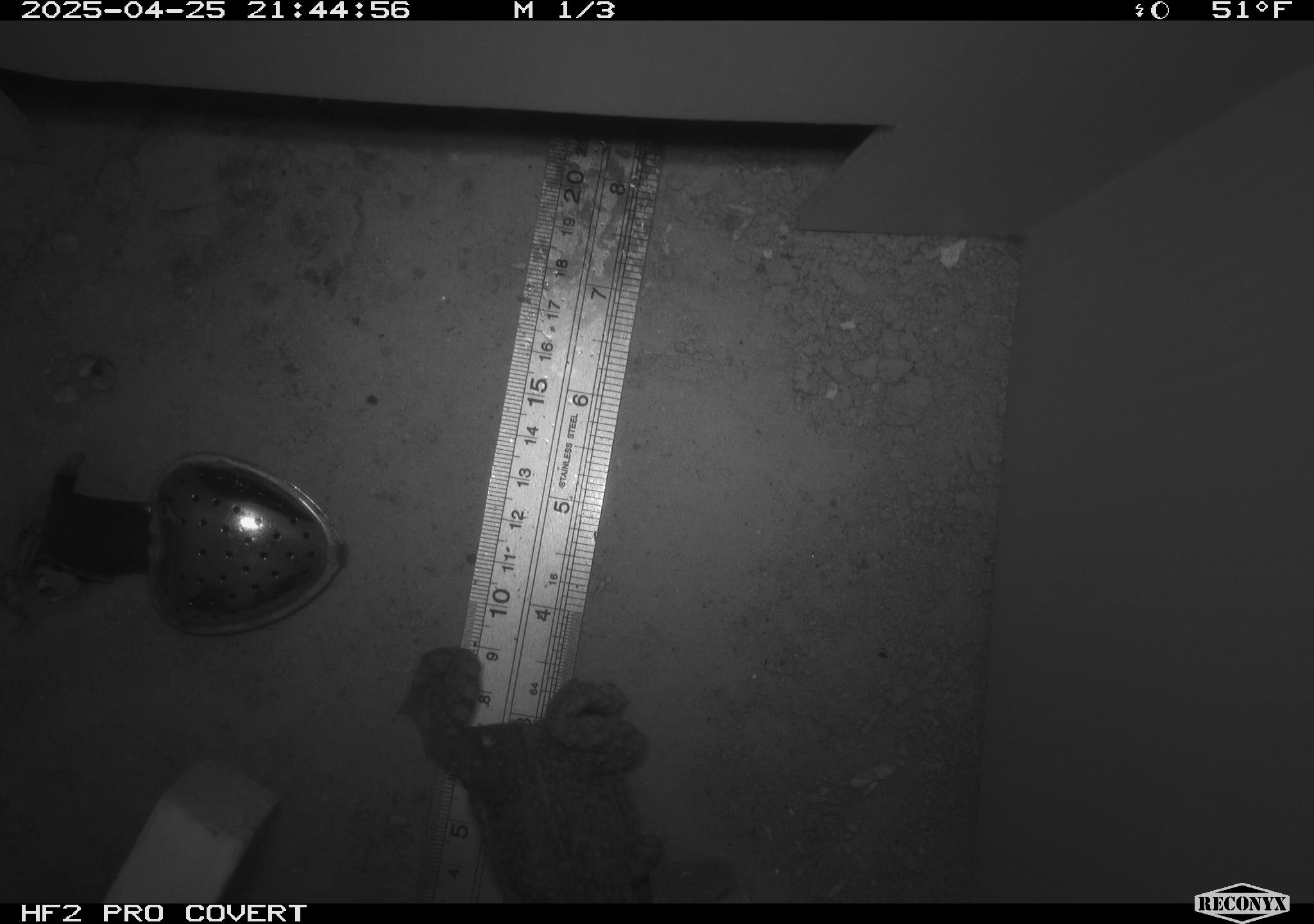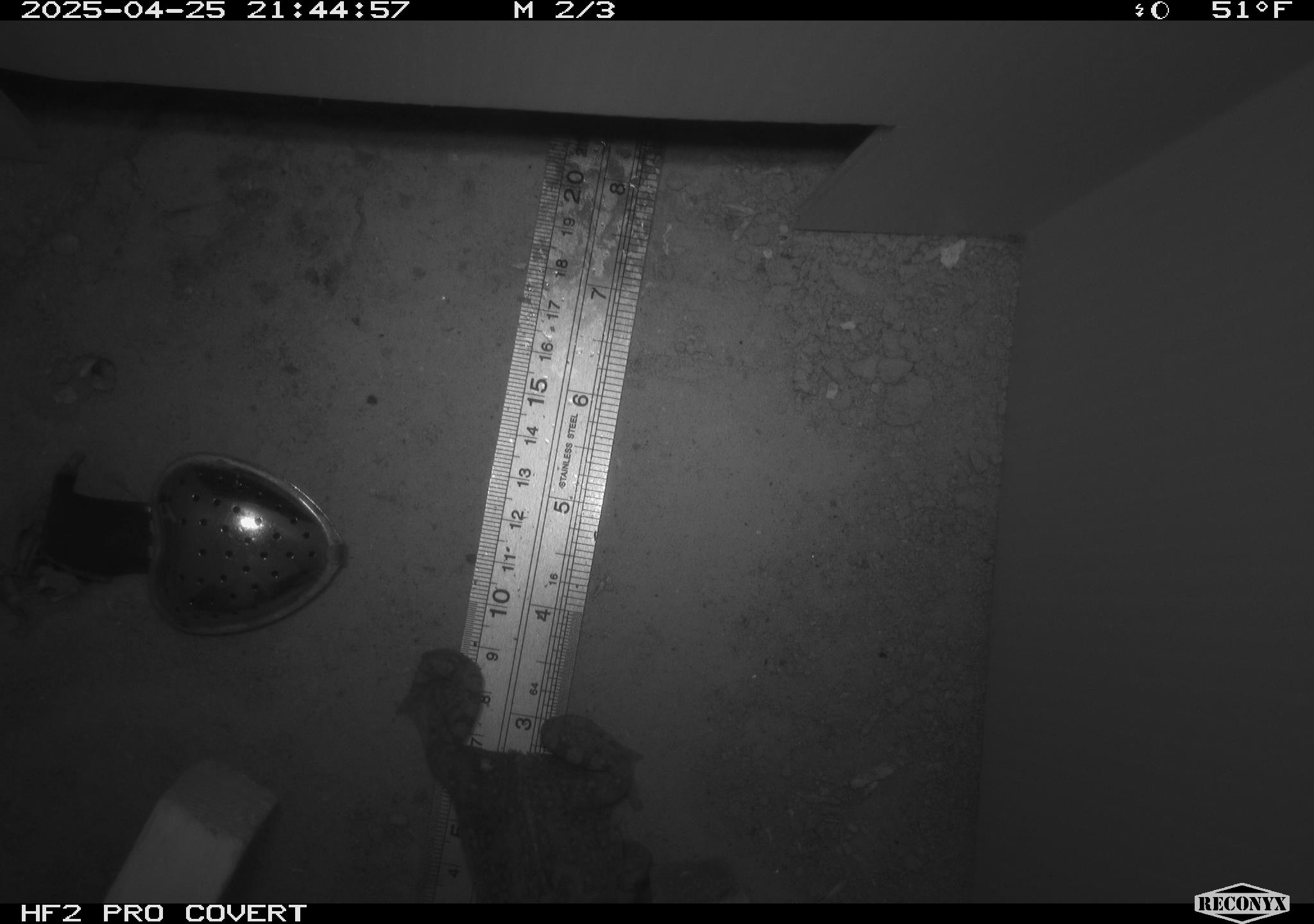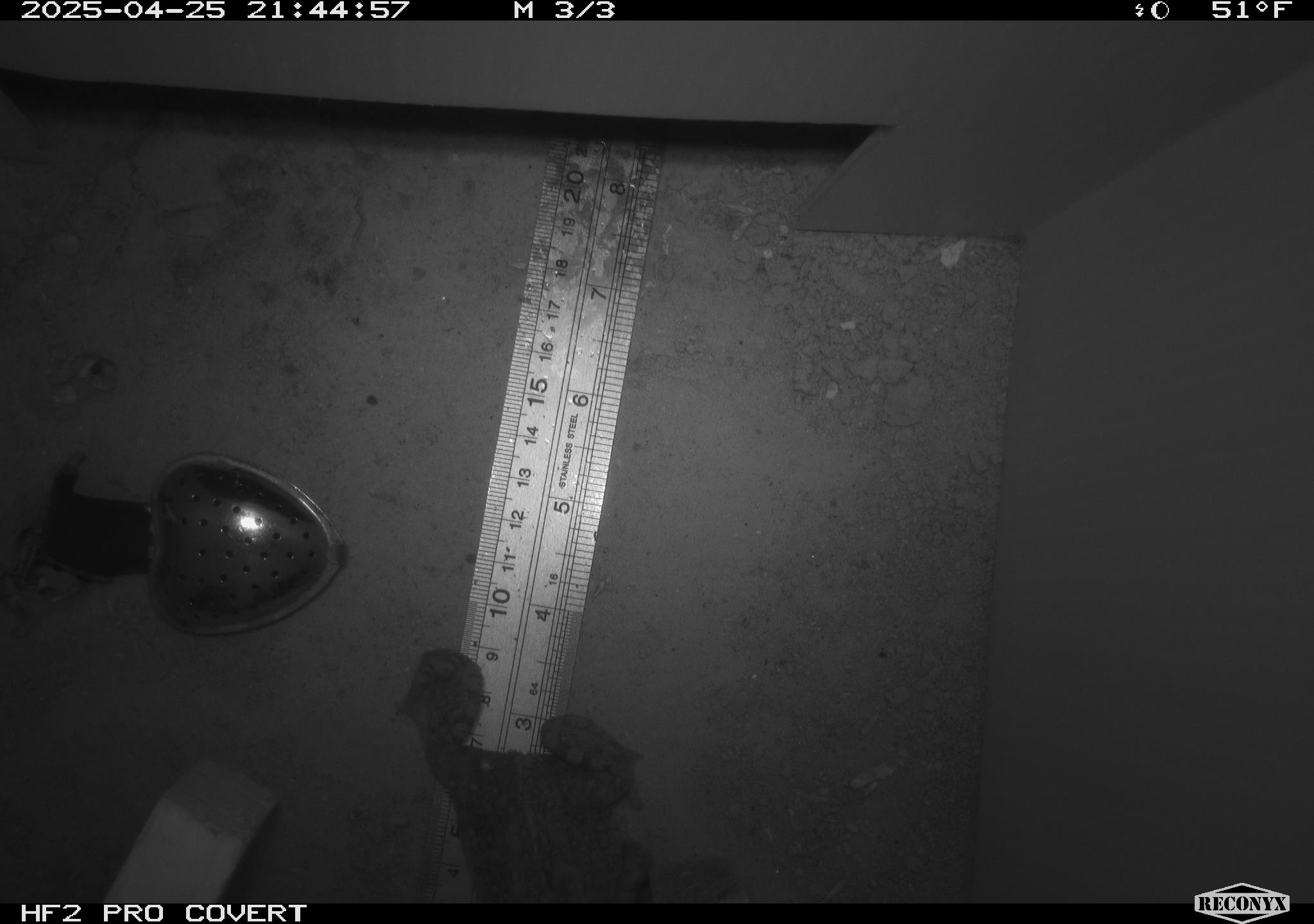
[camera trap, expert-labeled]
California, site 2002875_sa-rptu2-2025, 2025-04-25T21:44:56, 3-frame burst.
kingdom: Animalia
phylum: Chordata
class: Amphibia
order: Anura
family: Bufonidae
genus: Anaxyrus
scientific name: Anaxyrus boreas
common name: western toad